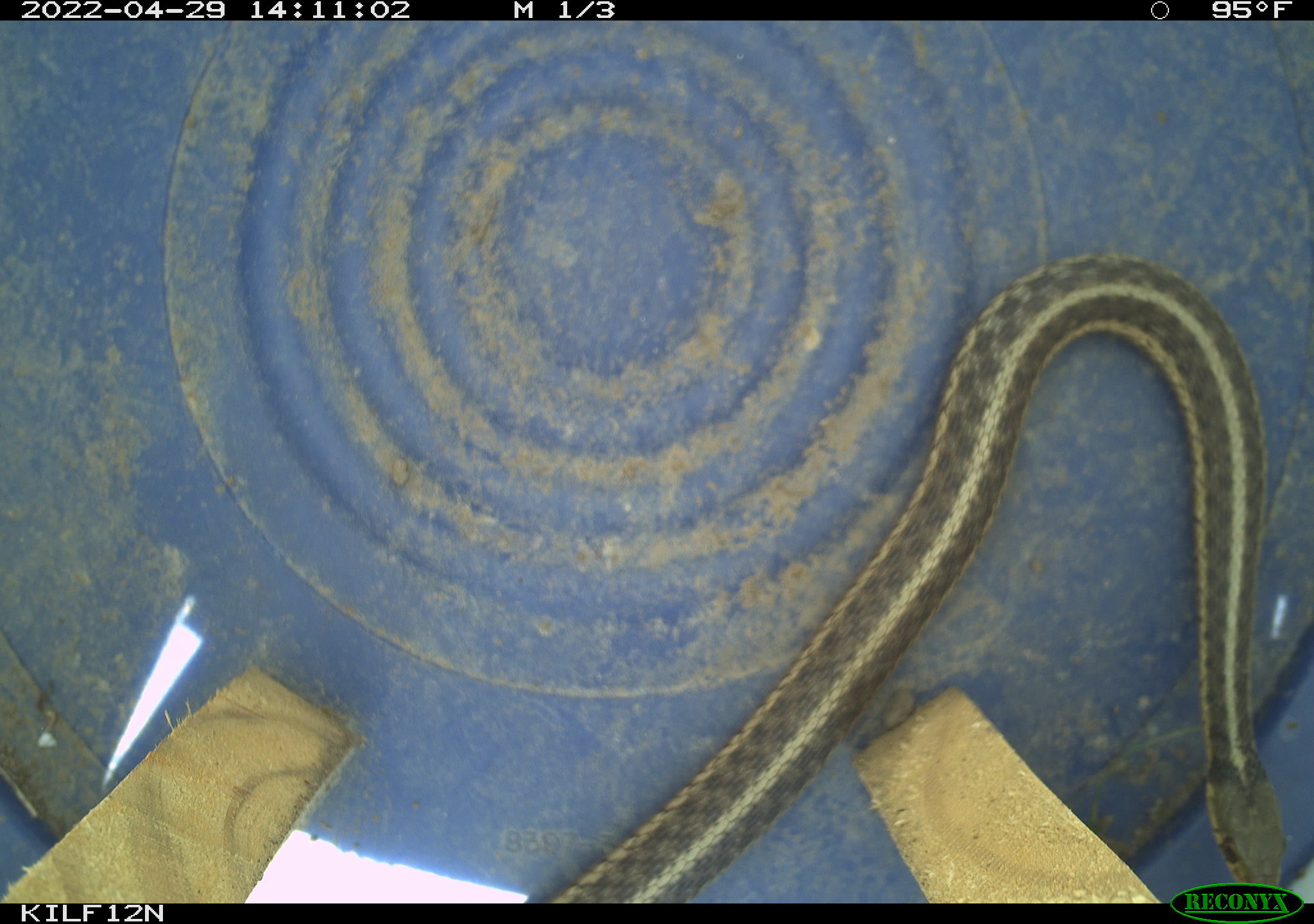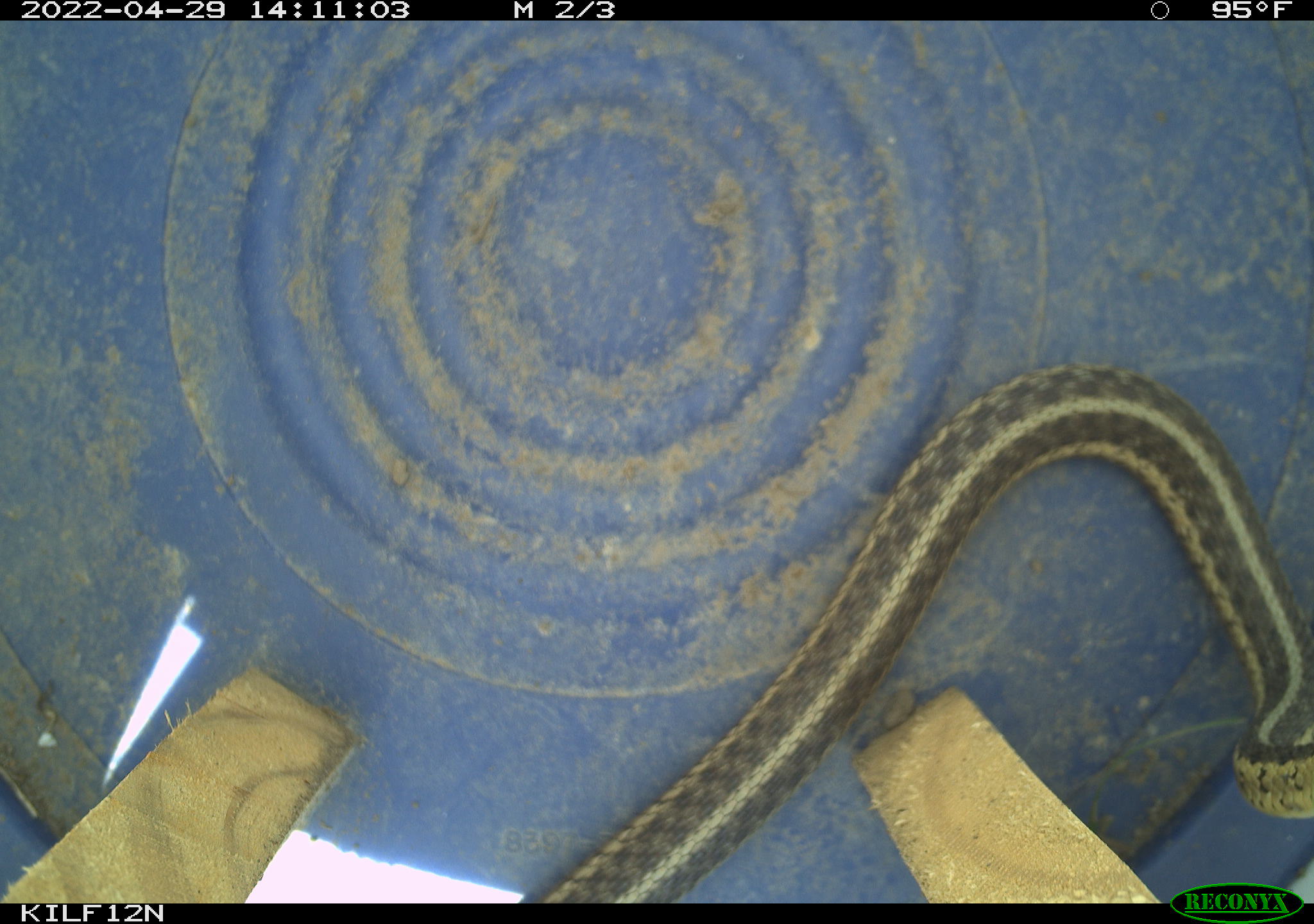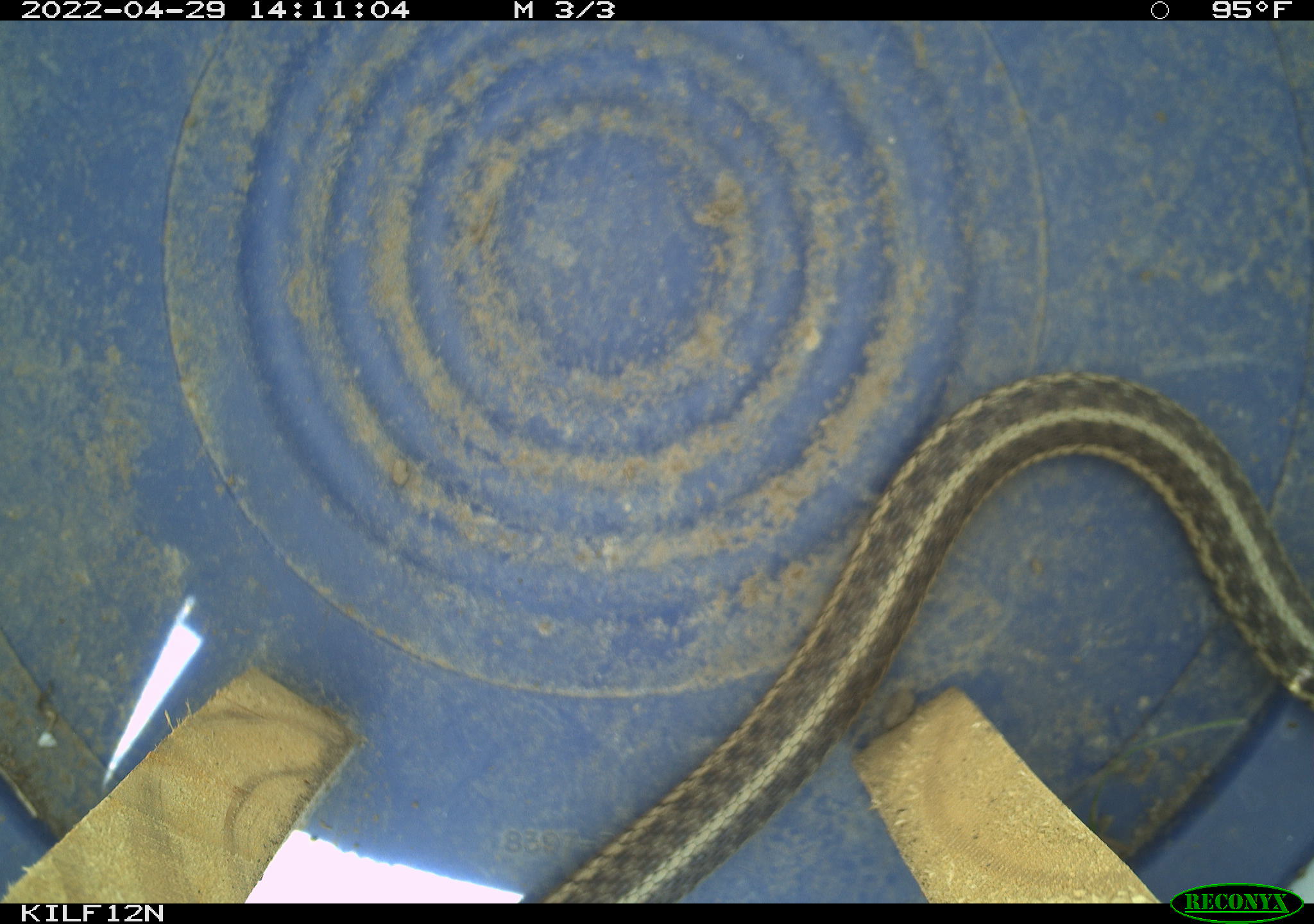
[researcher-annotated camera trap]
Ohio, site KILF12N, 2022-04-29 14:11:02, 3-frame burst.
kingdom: Animalia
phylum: Chordata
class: Reptilia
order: Squamata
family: Colubridae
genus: Thamnophis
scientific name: Thamnophis sirtalis sirtalis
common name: eastern gartersnake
Eastern gartersnake (Thamnophis sirtalis sirtalis).